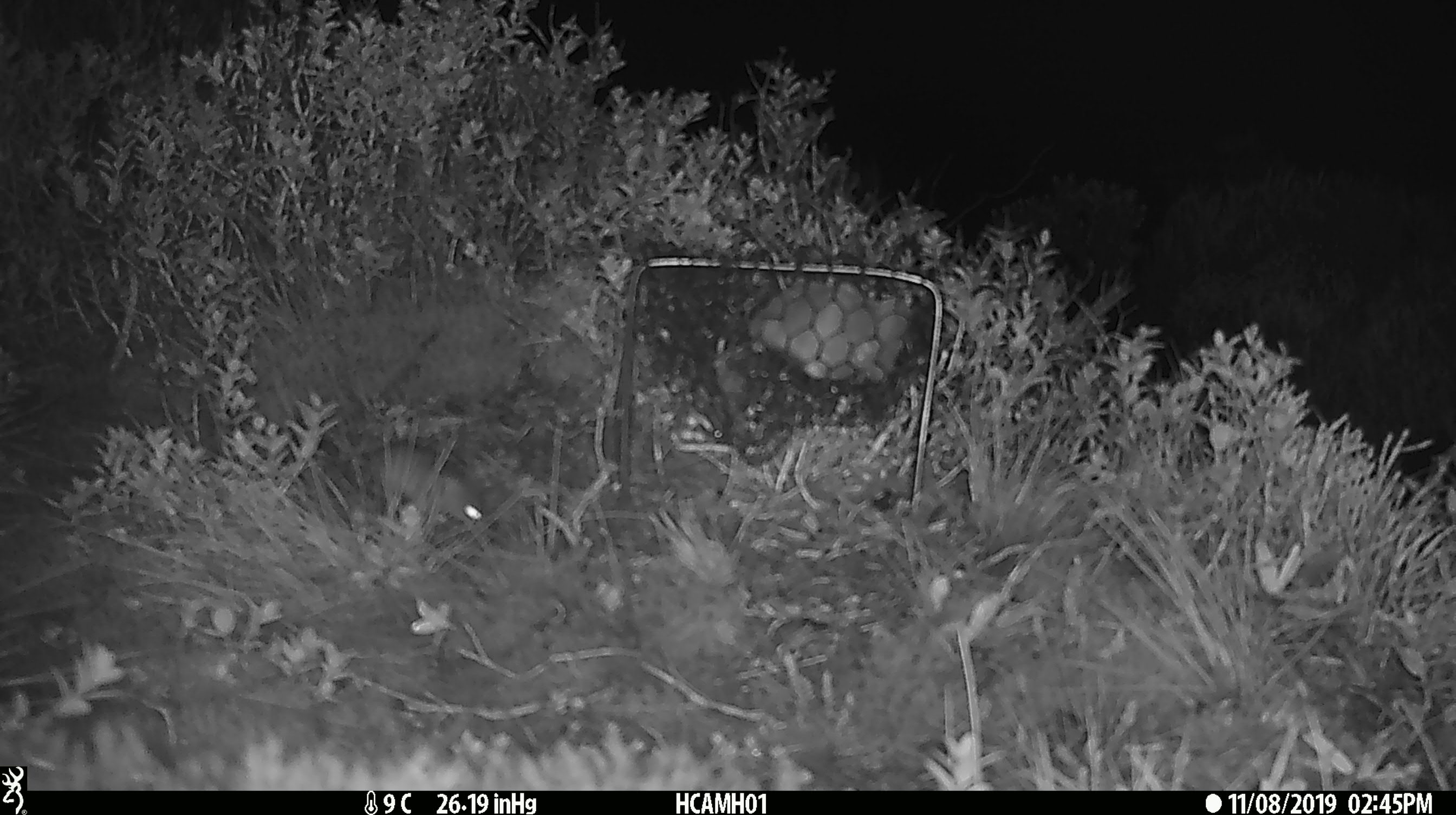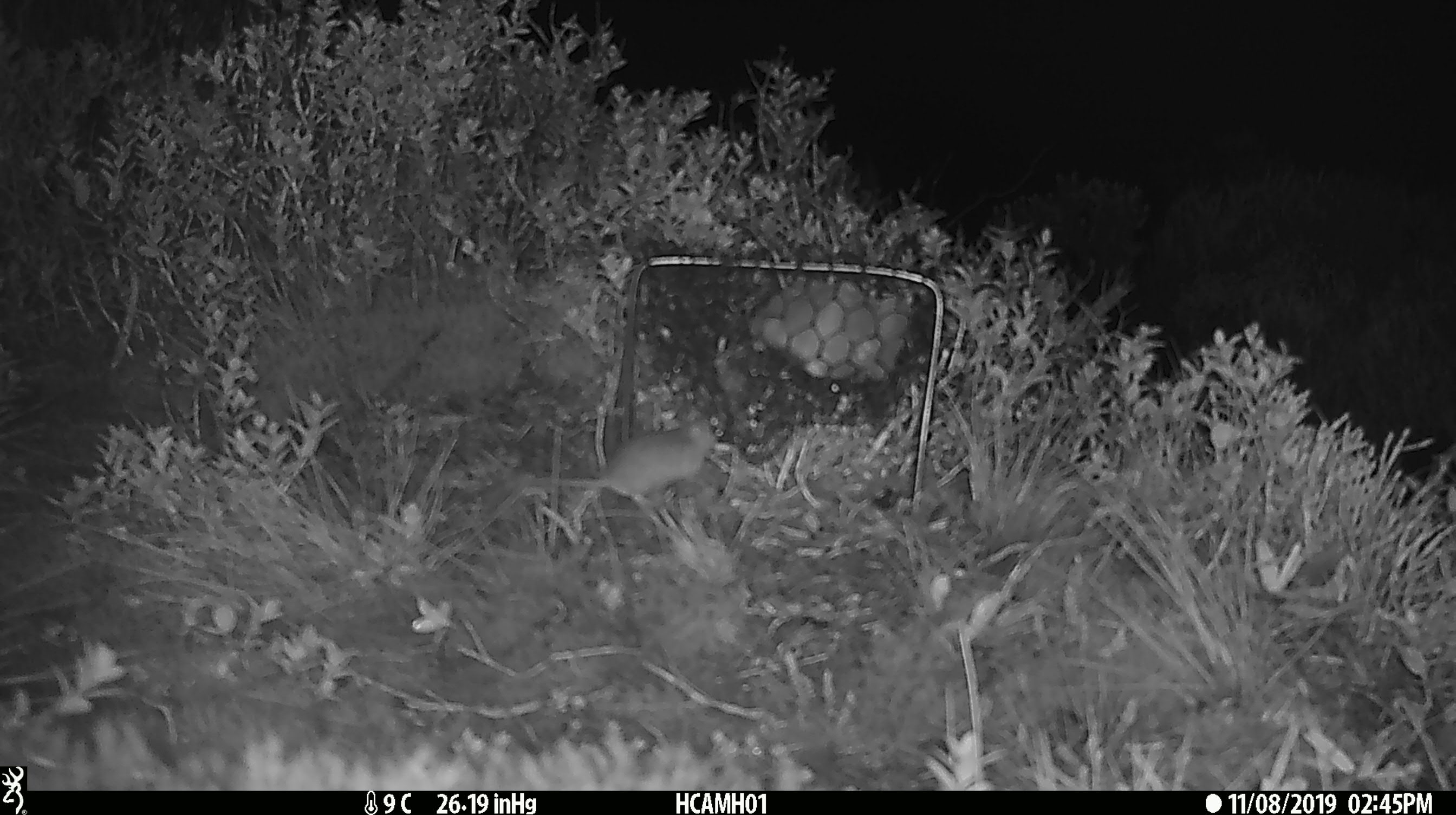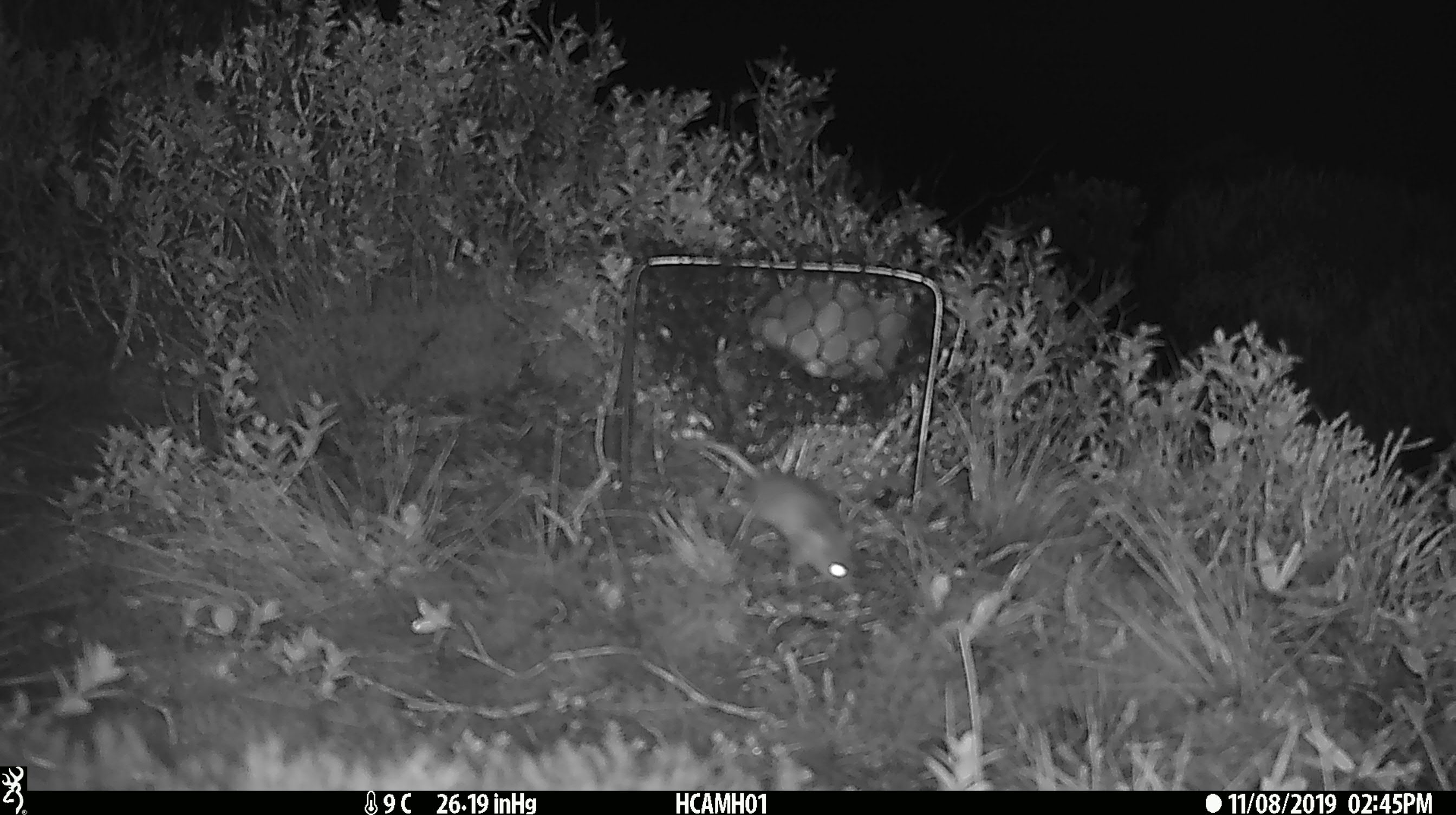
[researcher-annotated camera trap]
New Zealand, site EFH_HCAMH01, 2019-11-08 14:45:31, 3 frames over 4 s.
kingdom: Animalia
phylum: Chordata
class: Mammalia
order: Rodentia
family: Muridae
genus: Mus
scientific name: Mus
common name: mouse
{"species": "mouse (Mus)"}